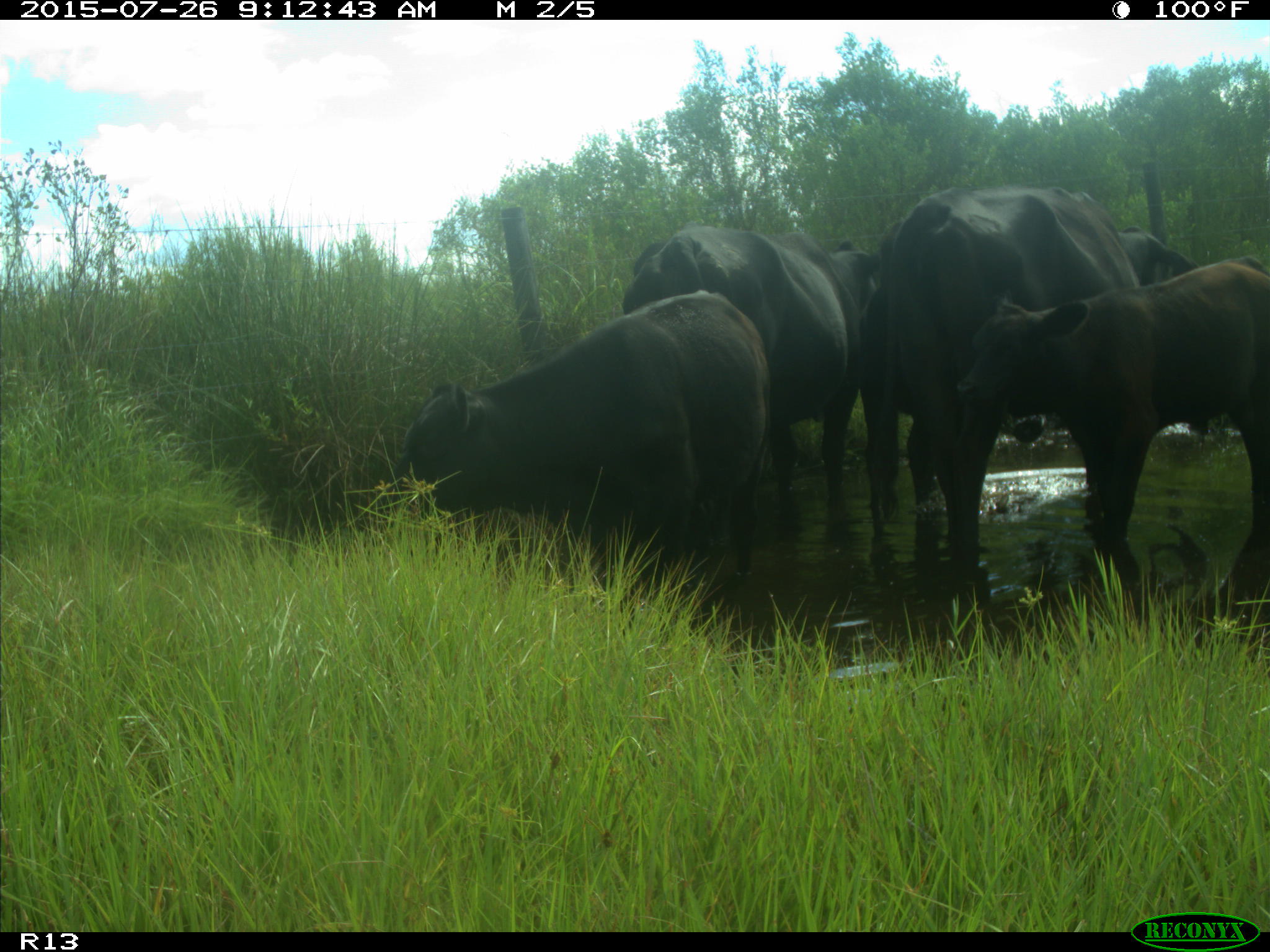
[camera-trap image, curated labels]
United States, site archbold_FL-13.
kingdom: Animalia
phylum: Chordata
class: Mammalia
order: Artiodactyla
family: Bovidae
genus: Bos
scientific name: Bos taurus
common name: domestic cow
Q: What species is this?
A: Bos taurus (domestic cow).